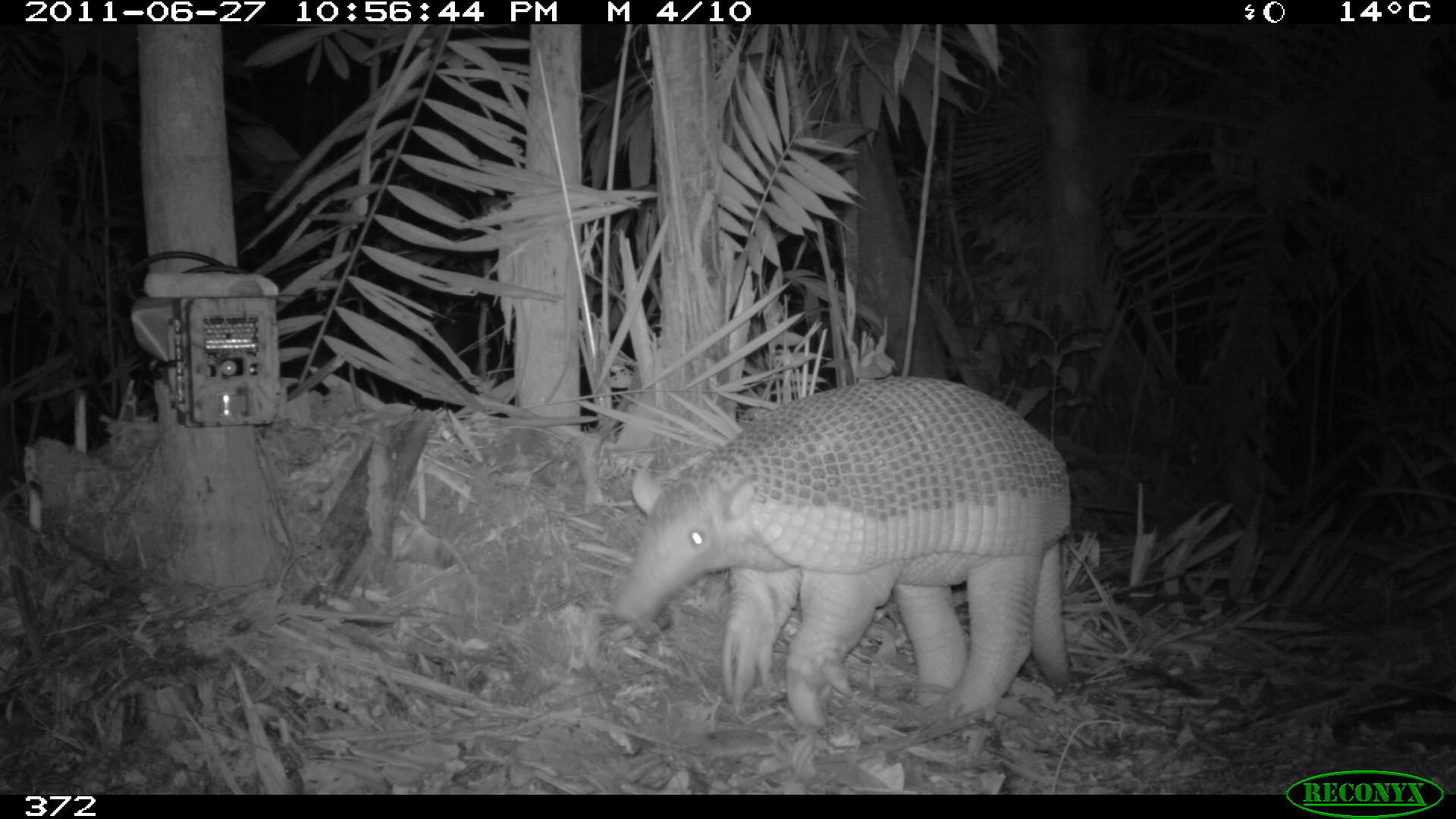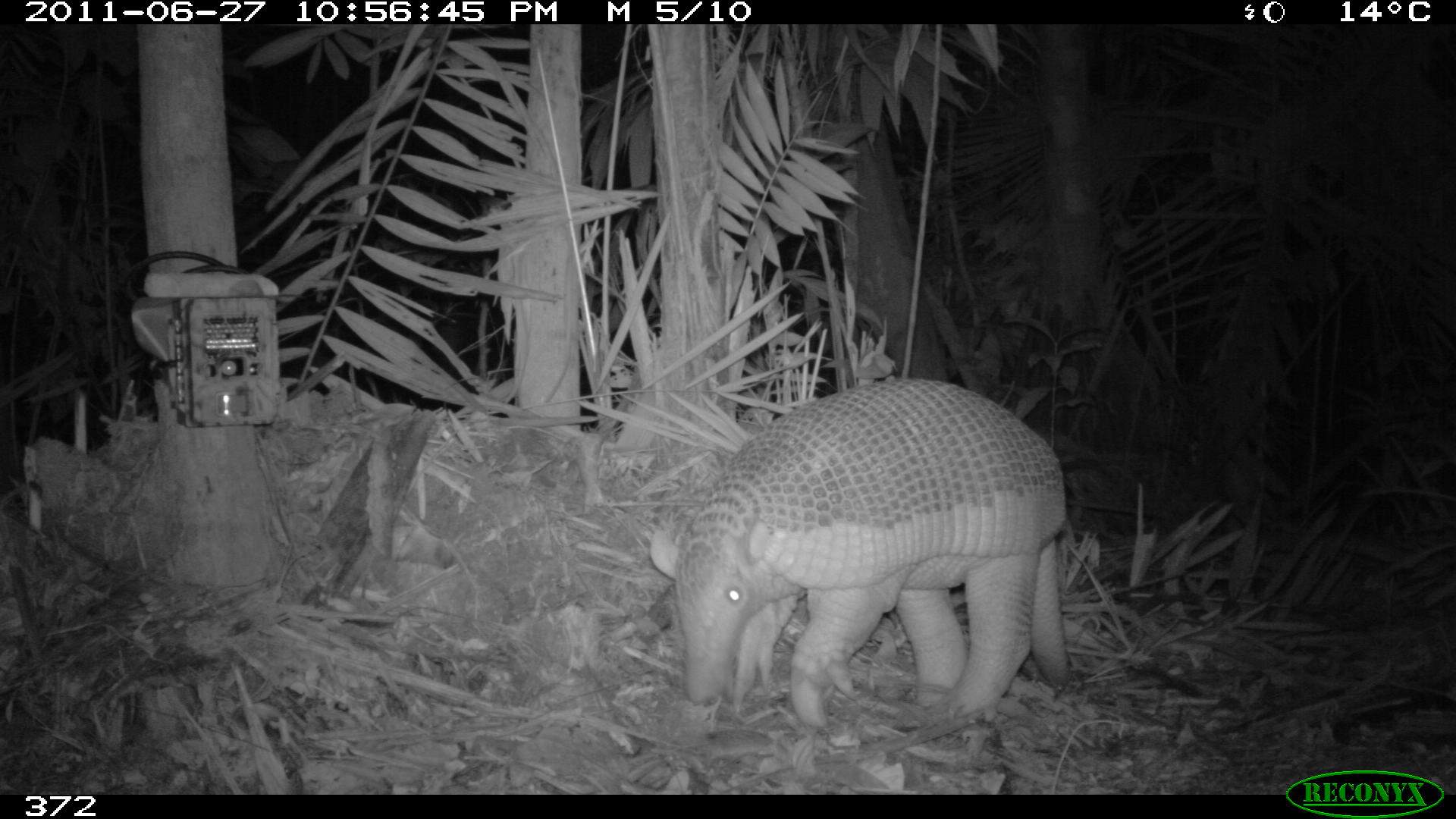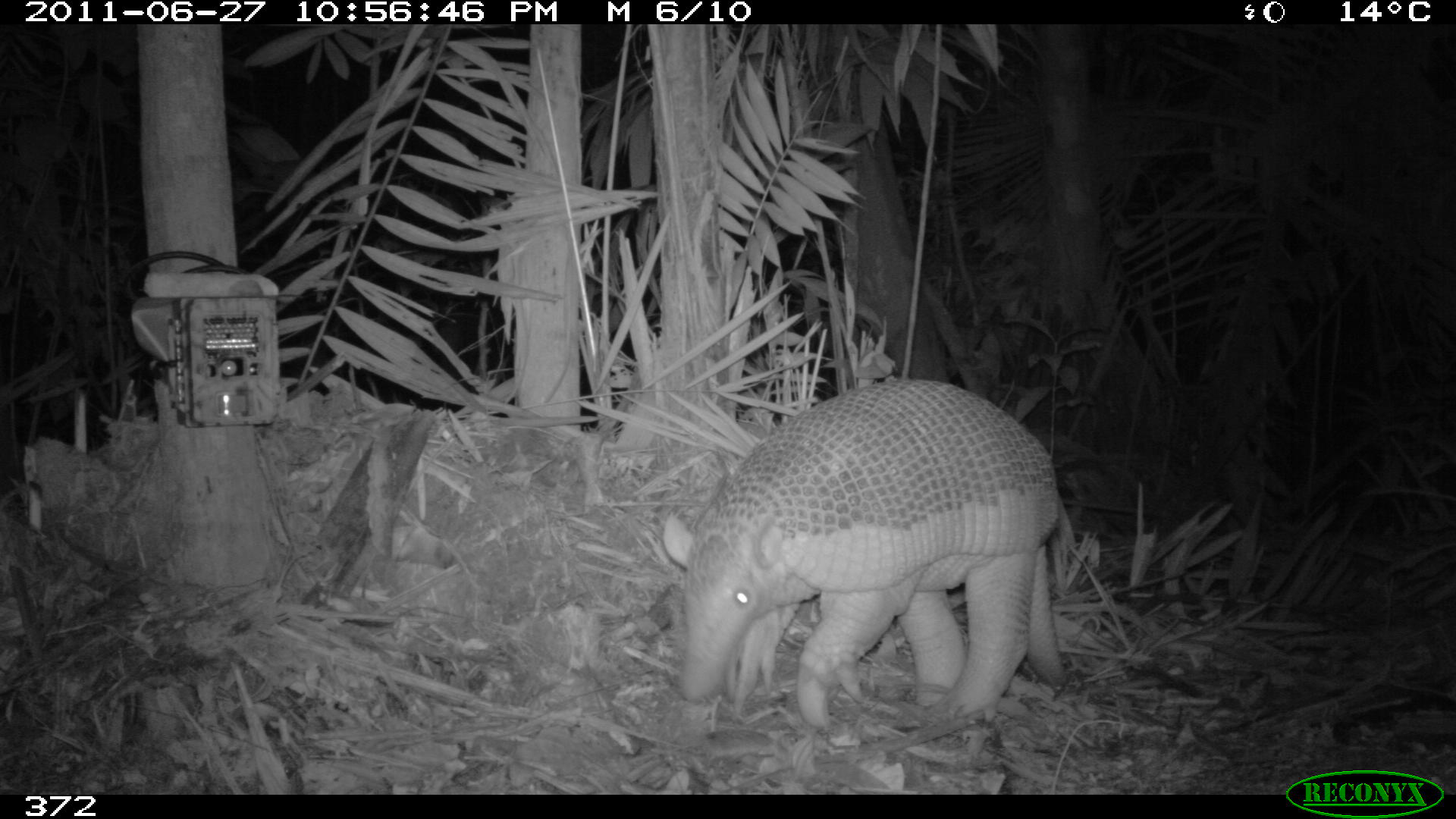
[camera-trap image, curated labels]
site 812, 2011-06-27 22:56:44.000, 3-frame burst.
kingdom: Animalia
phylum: Chordata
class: Mammalia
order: Cingulata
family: Chlamyphoridae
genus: Priodontes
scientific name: Priodontes maximus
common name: giant armadillo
Priodontes maximus (giant armadillo).